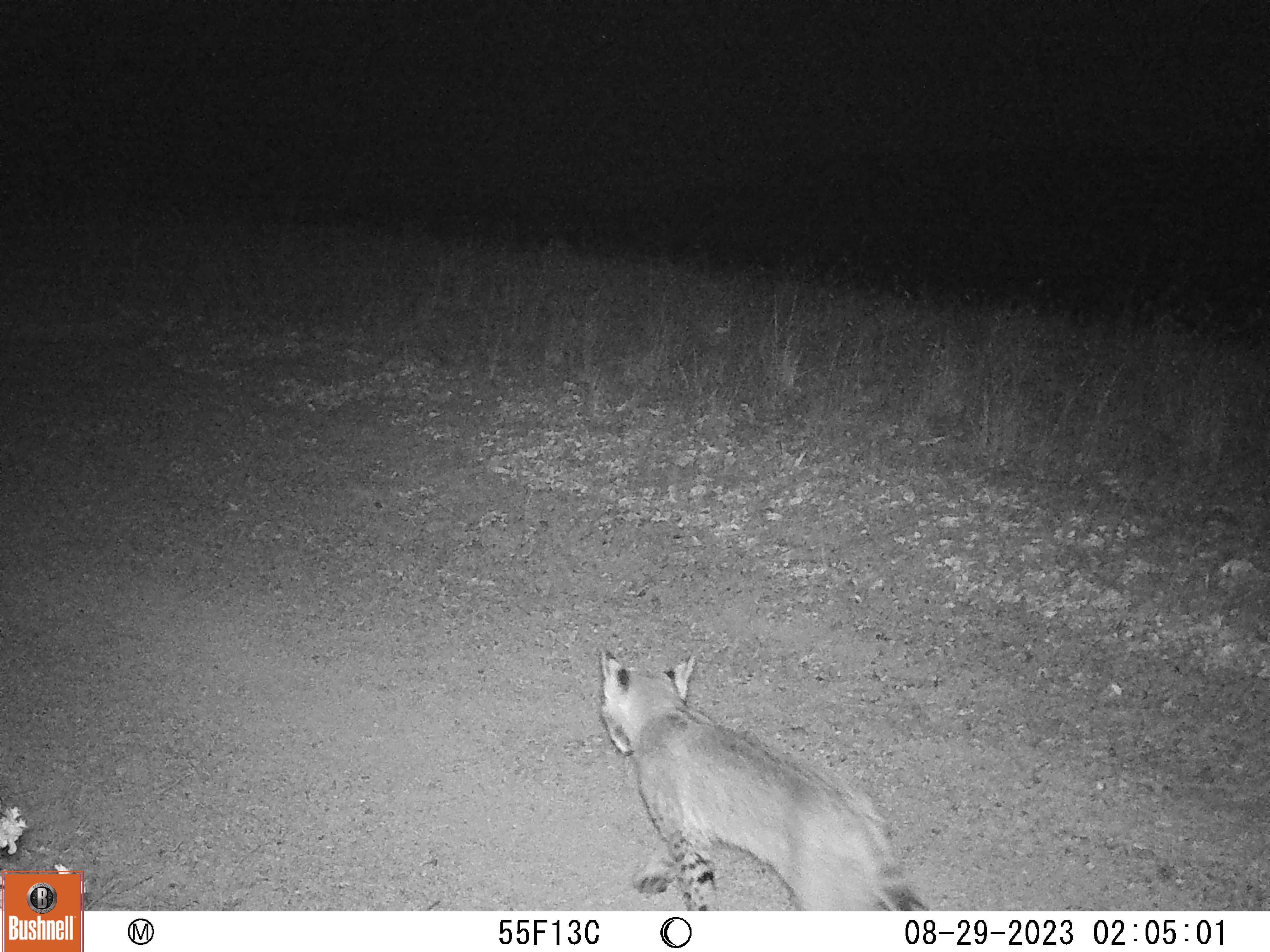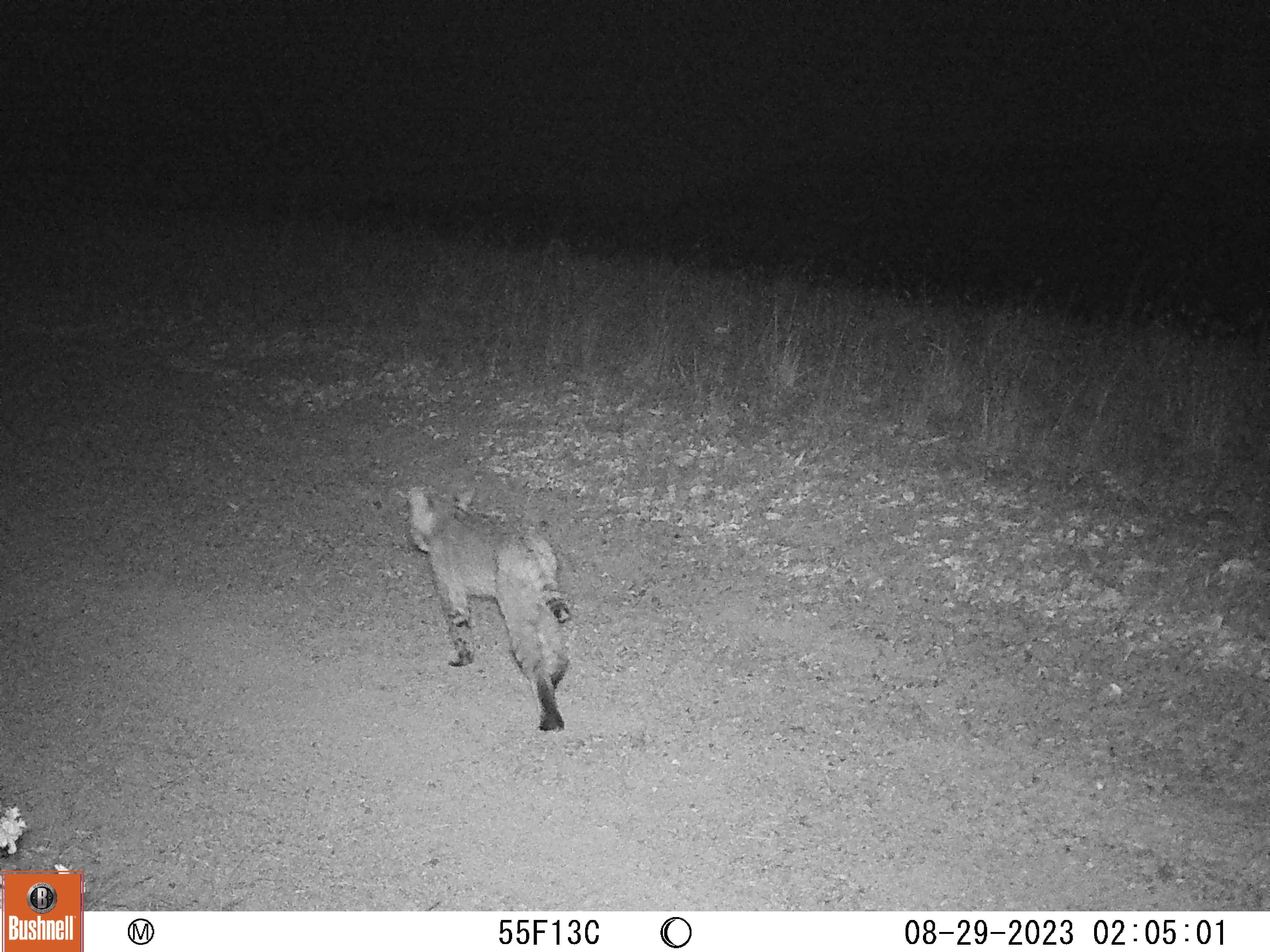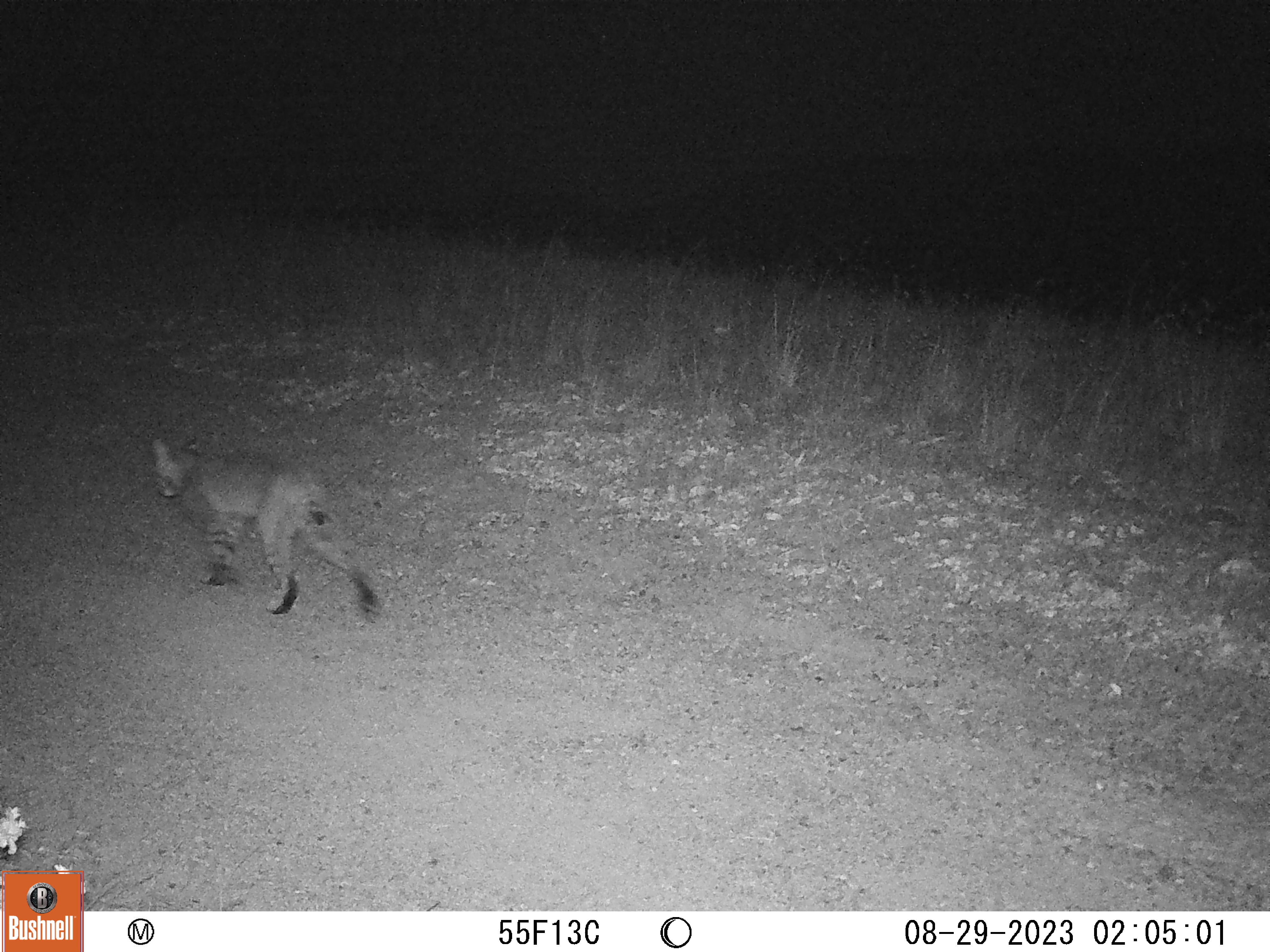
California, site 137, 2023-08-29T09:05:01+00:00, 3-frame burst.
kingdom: Animalia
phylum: Chordata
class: Mammalia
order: Carnivora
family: Felidae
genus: Lynx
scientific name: Lynx rufus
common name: bobcat